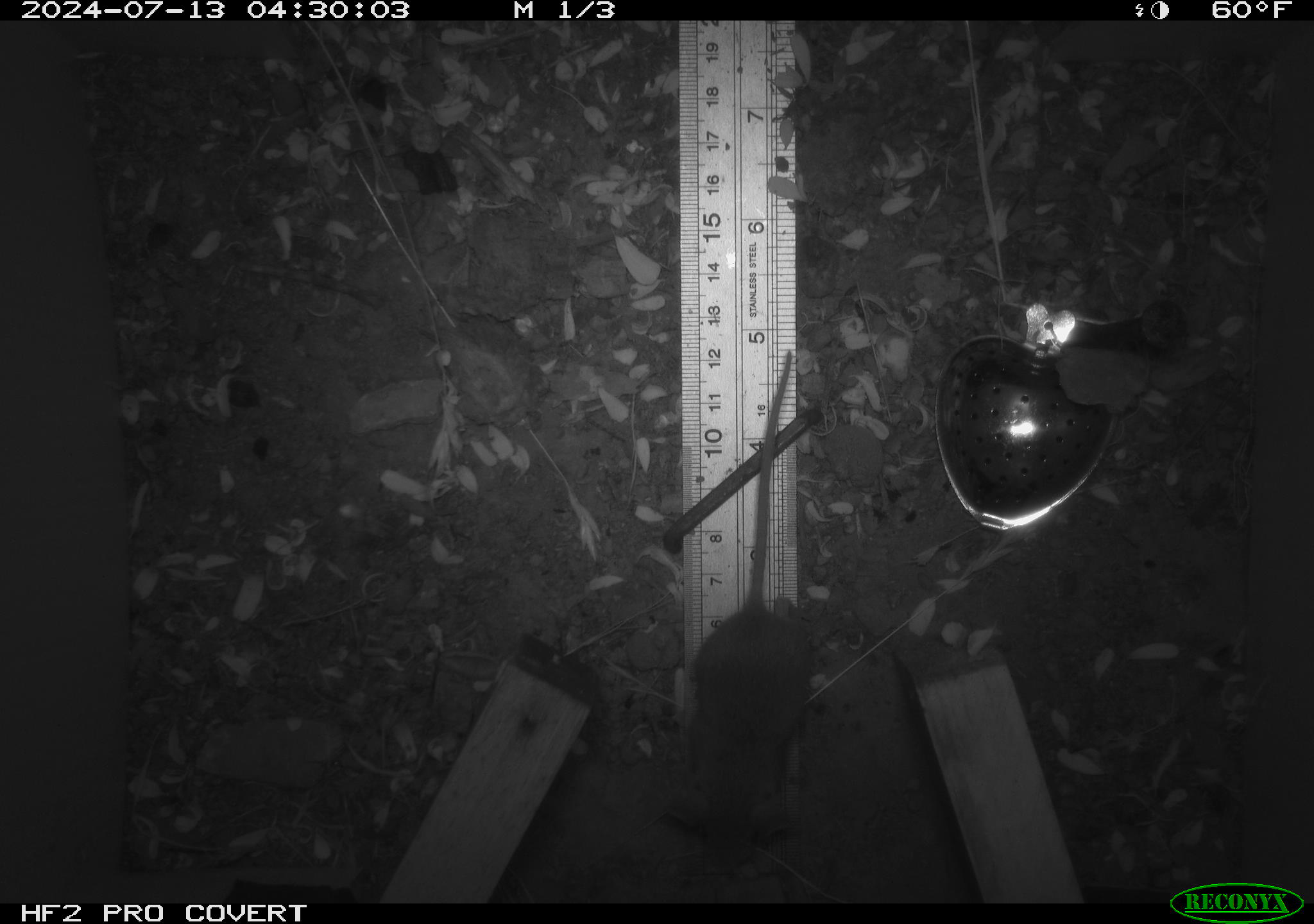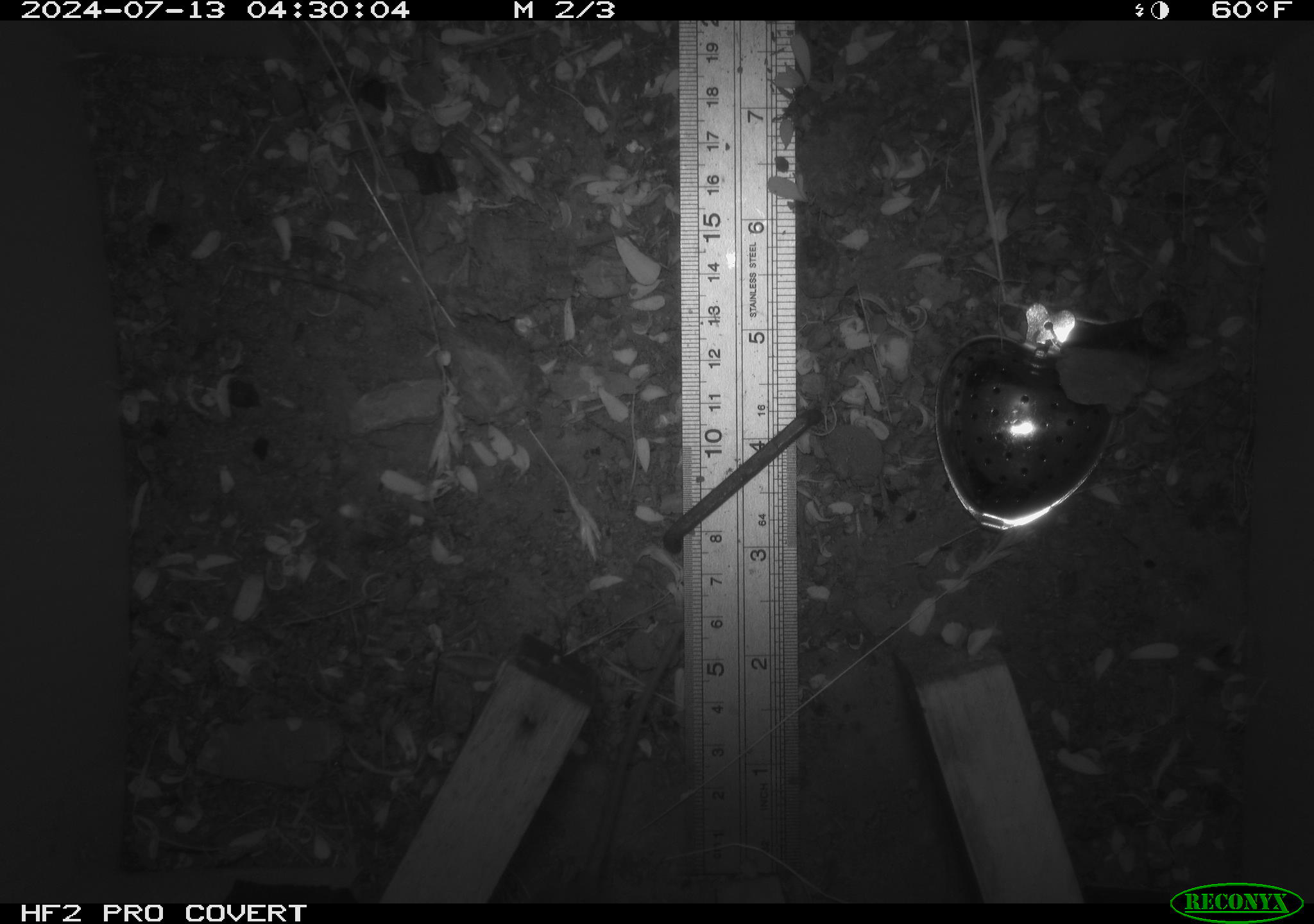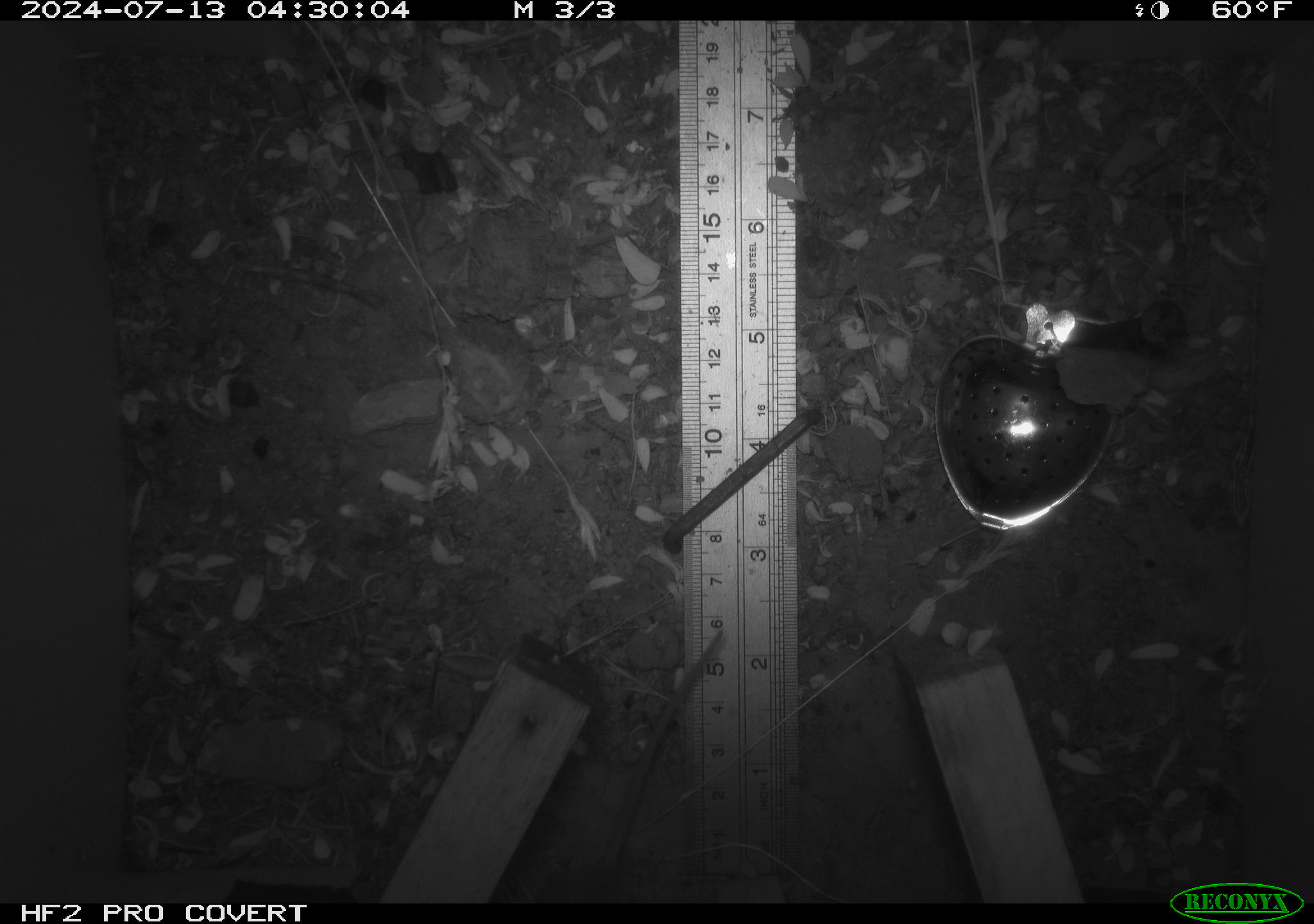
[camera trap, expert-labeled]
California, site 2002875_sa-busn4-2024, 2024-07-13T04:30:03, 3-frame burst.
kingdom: Animalia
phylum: Chordata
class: Mammalia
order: Rodentia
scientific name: Rodentia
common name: rodent